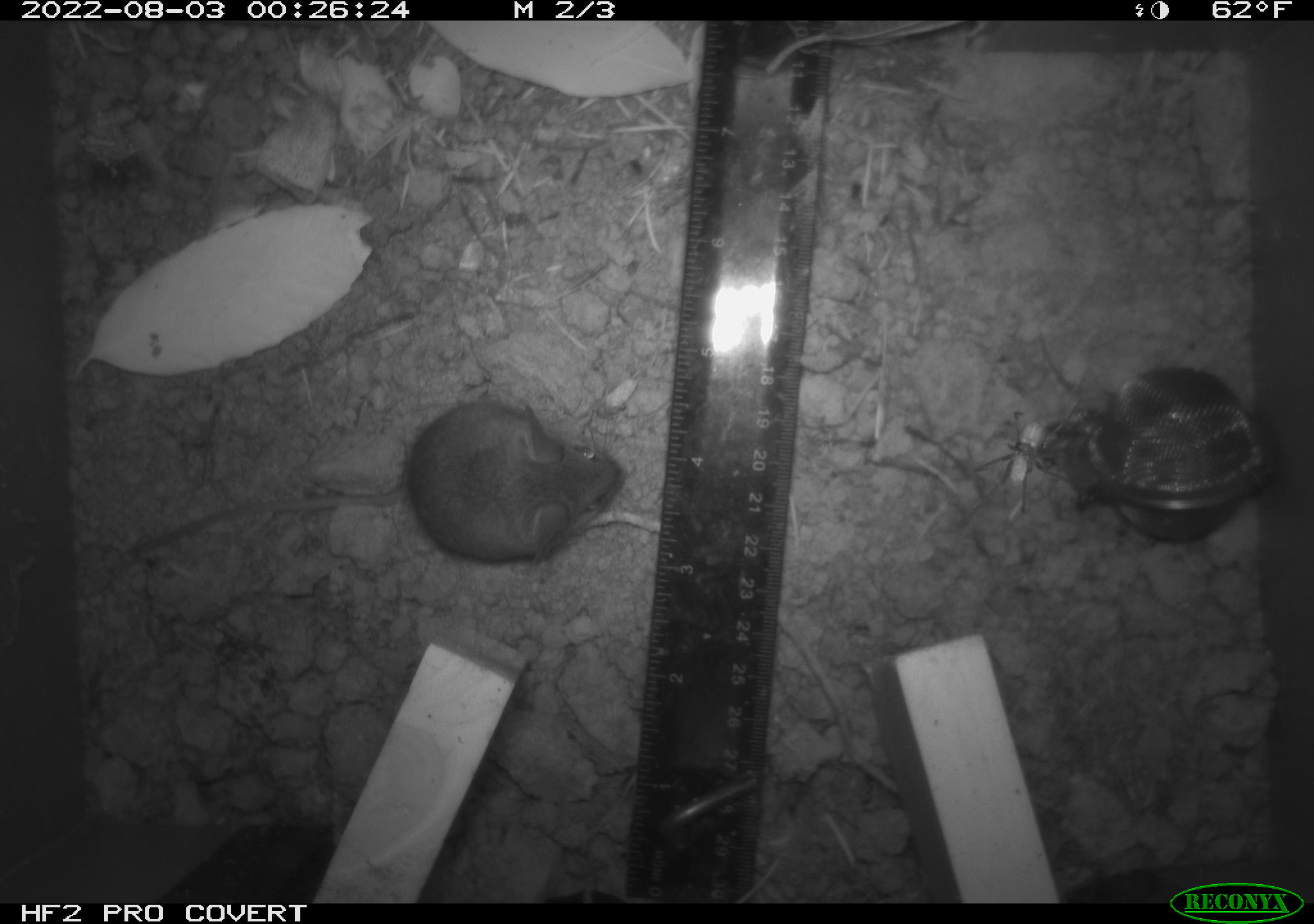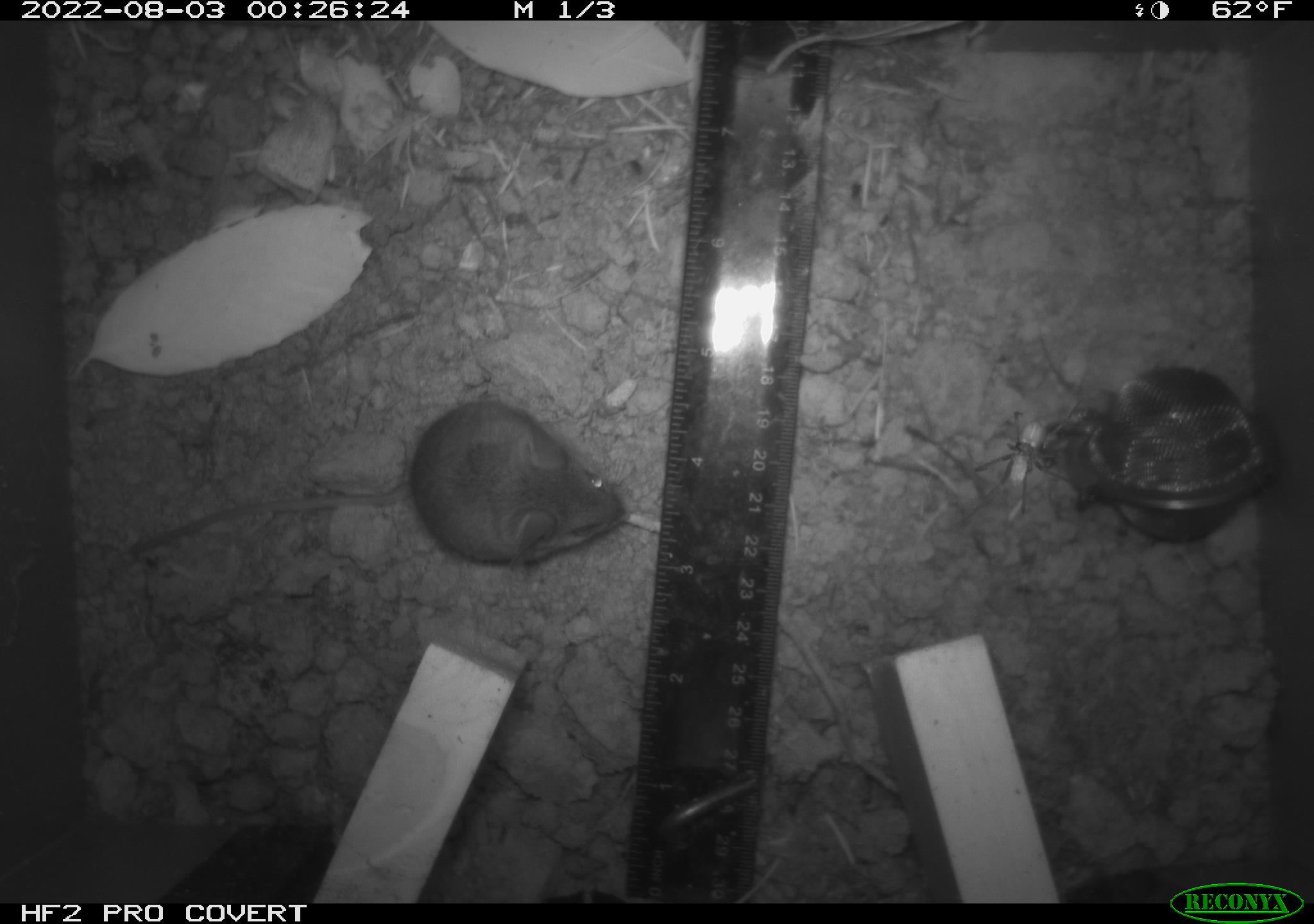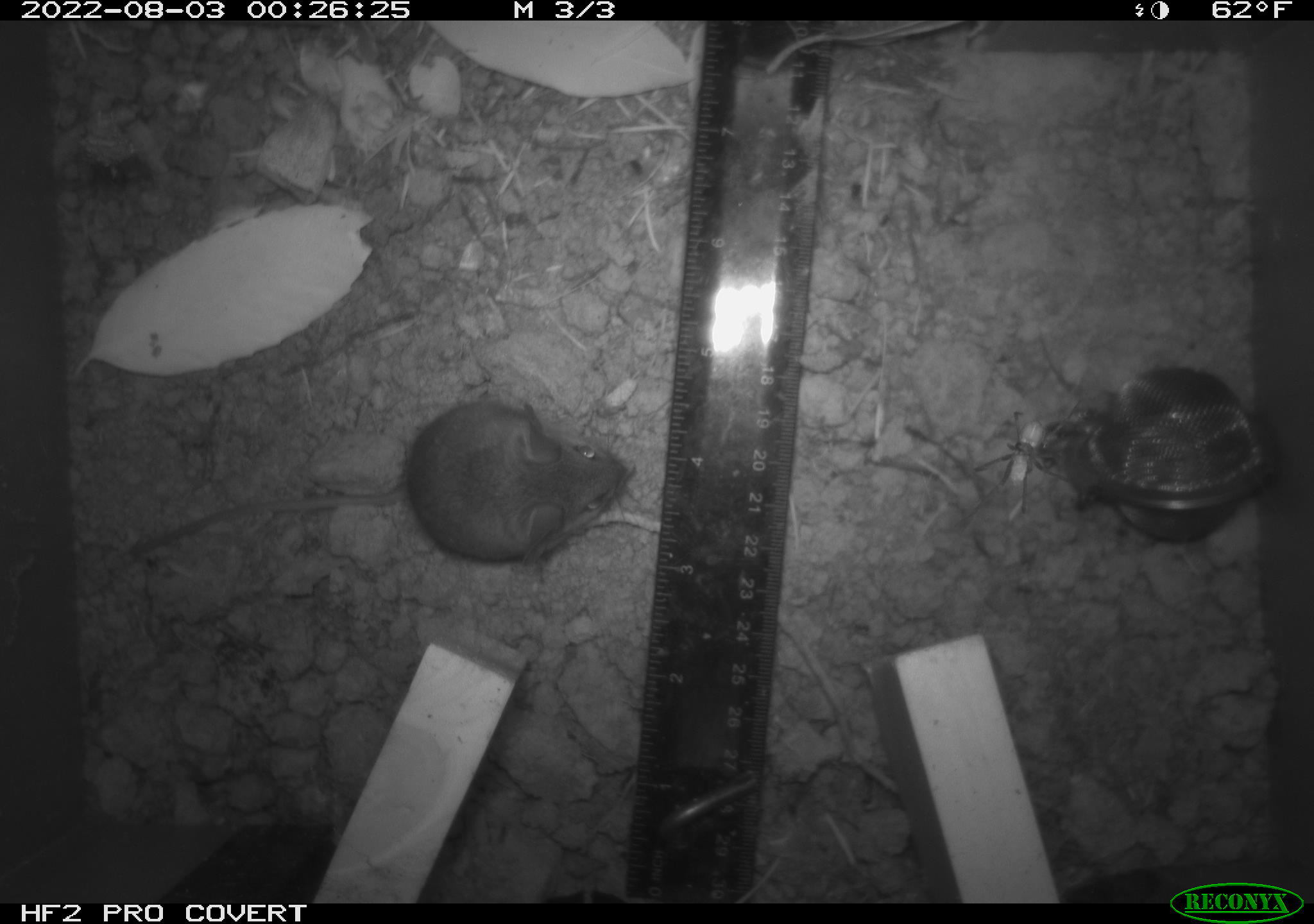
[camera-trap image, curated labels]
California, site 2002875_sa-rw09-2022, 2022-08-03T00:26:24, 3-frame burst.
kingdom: Animalia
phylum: Chordata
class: Mammalia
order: Rodentia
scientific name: Rodentia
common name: rodent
Rodent (Rodentia).